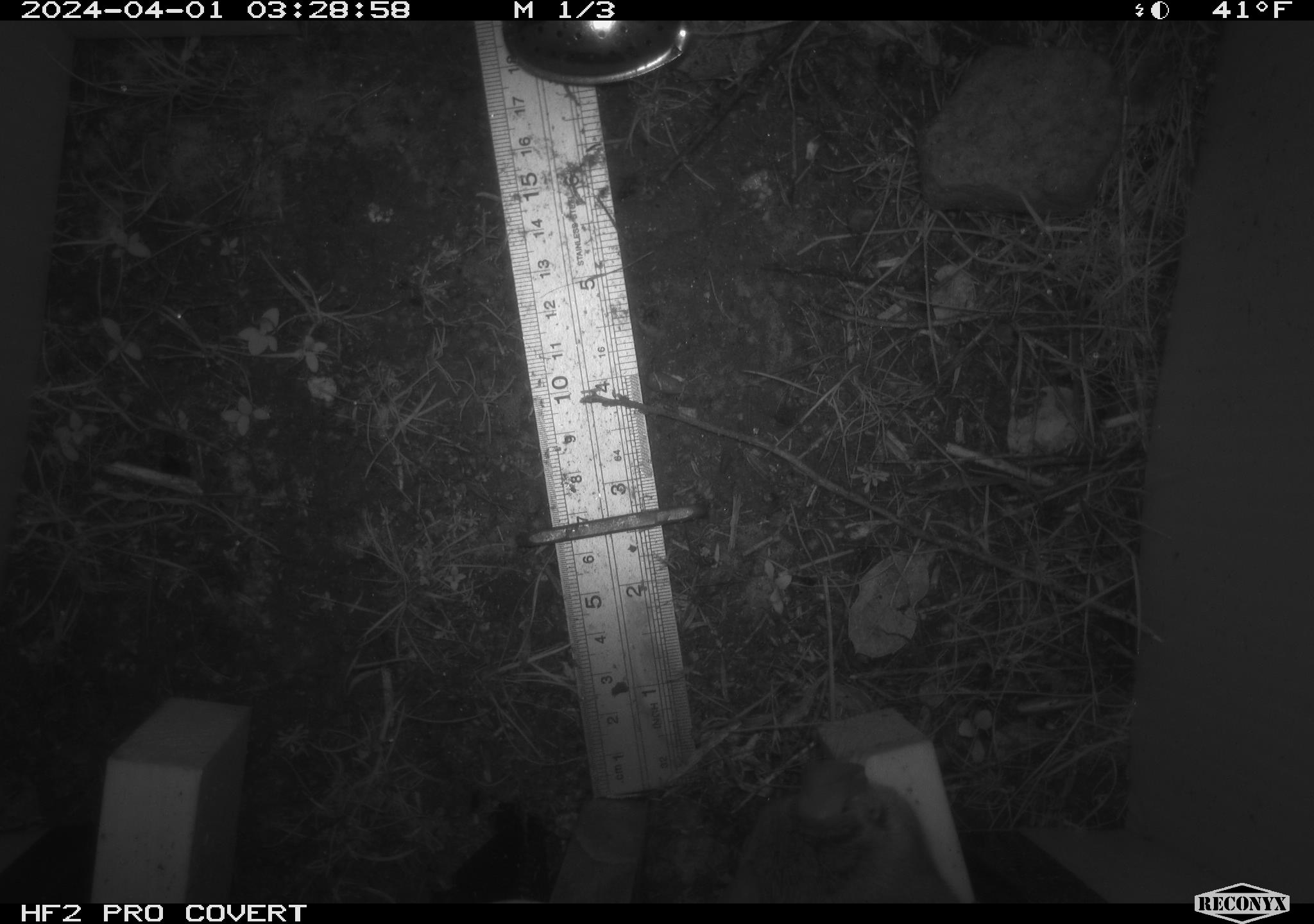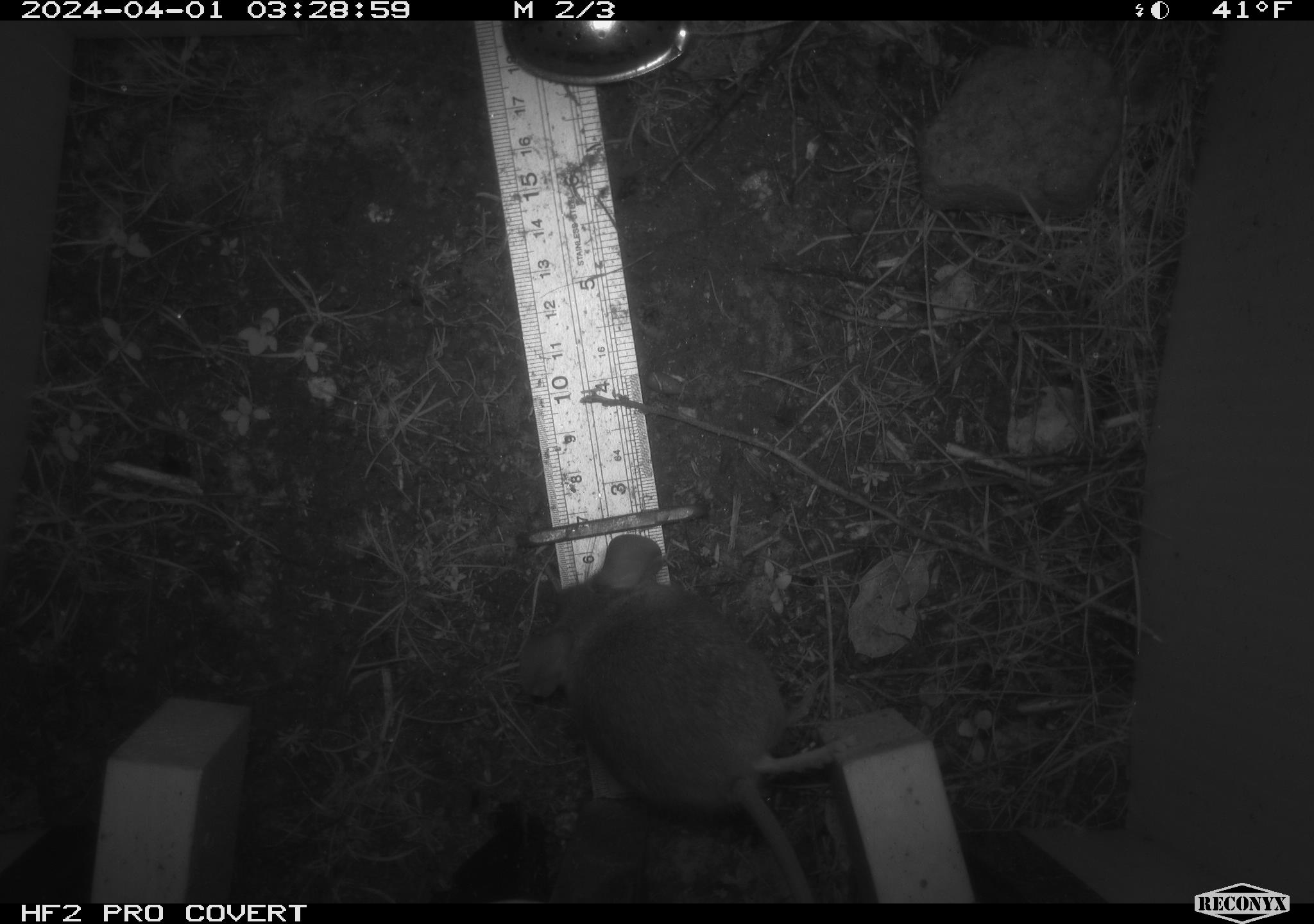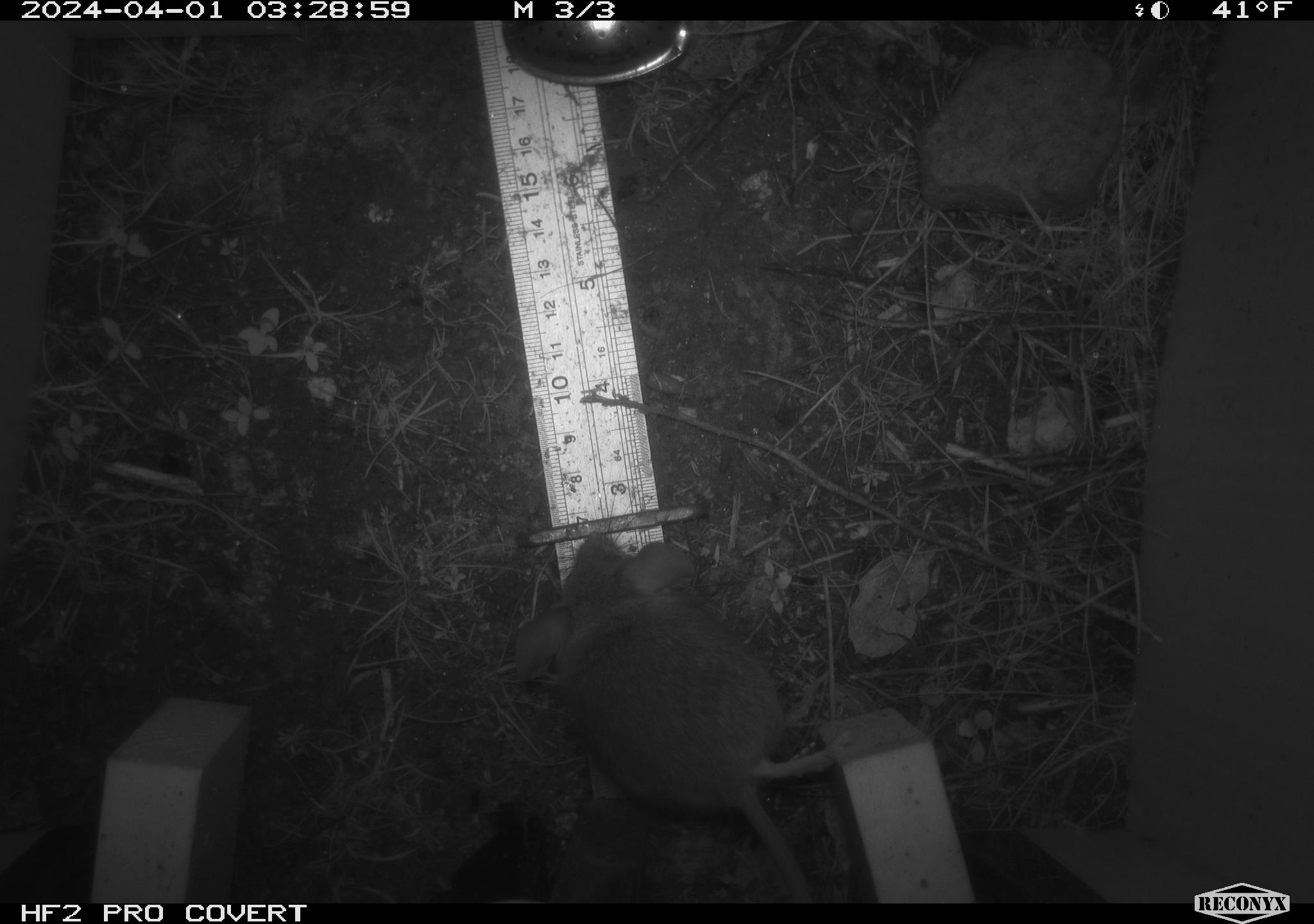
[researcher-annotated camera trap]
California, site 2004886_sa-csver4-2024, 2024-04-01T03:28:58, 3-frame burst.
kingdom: Animalia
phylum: Chordata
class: Mammalia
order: Rodentia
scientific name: Rodentia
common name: mouse species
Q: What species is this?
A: Mouse species (Rodentia).